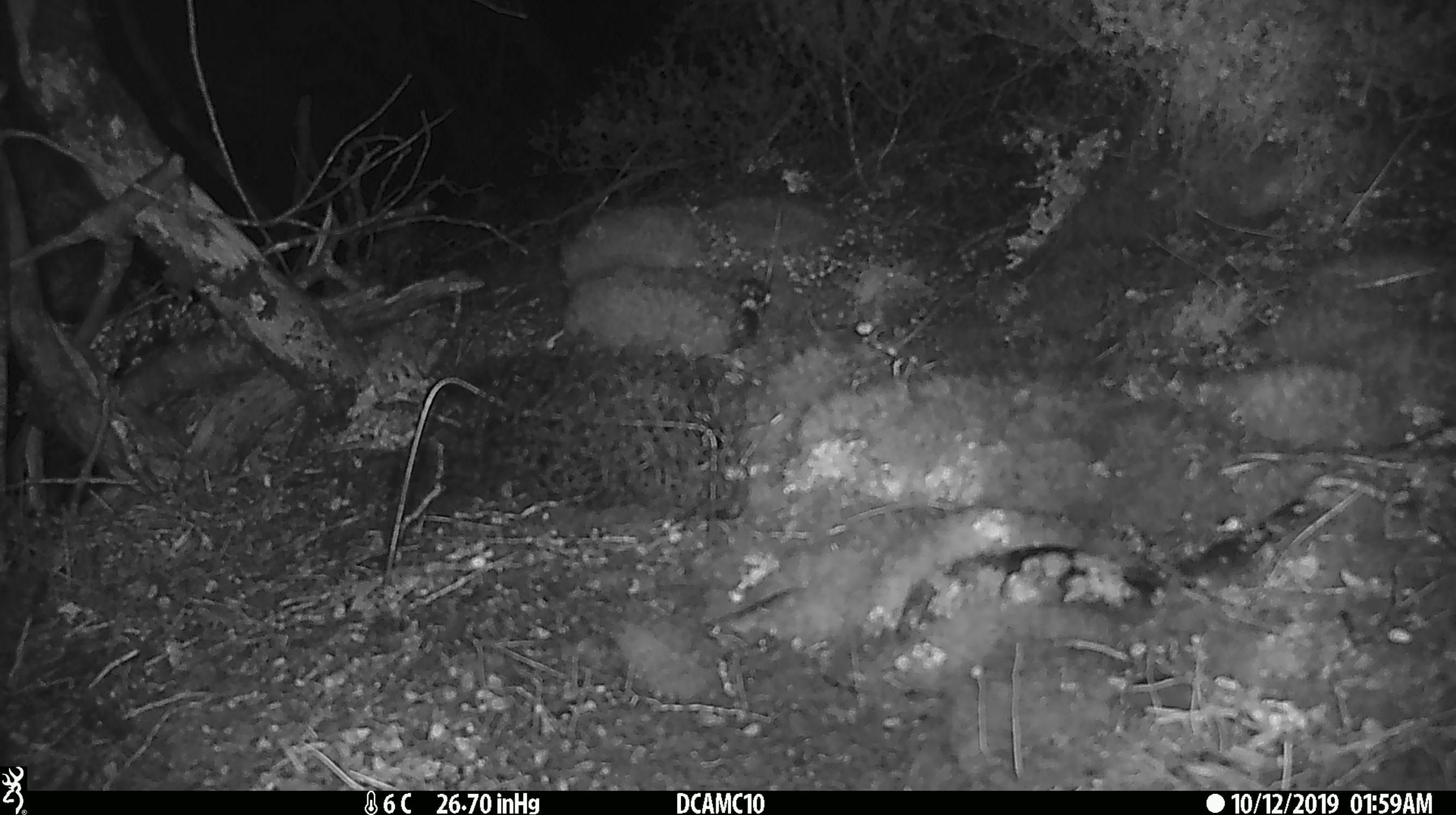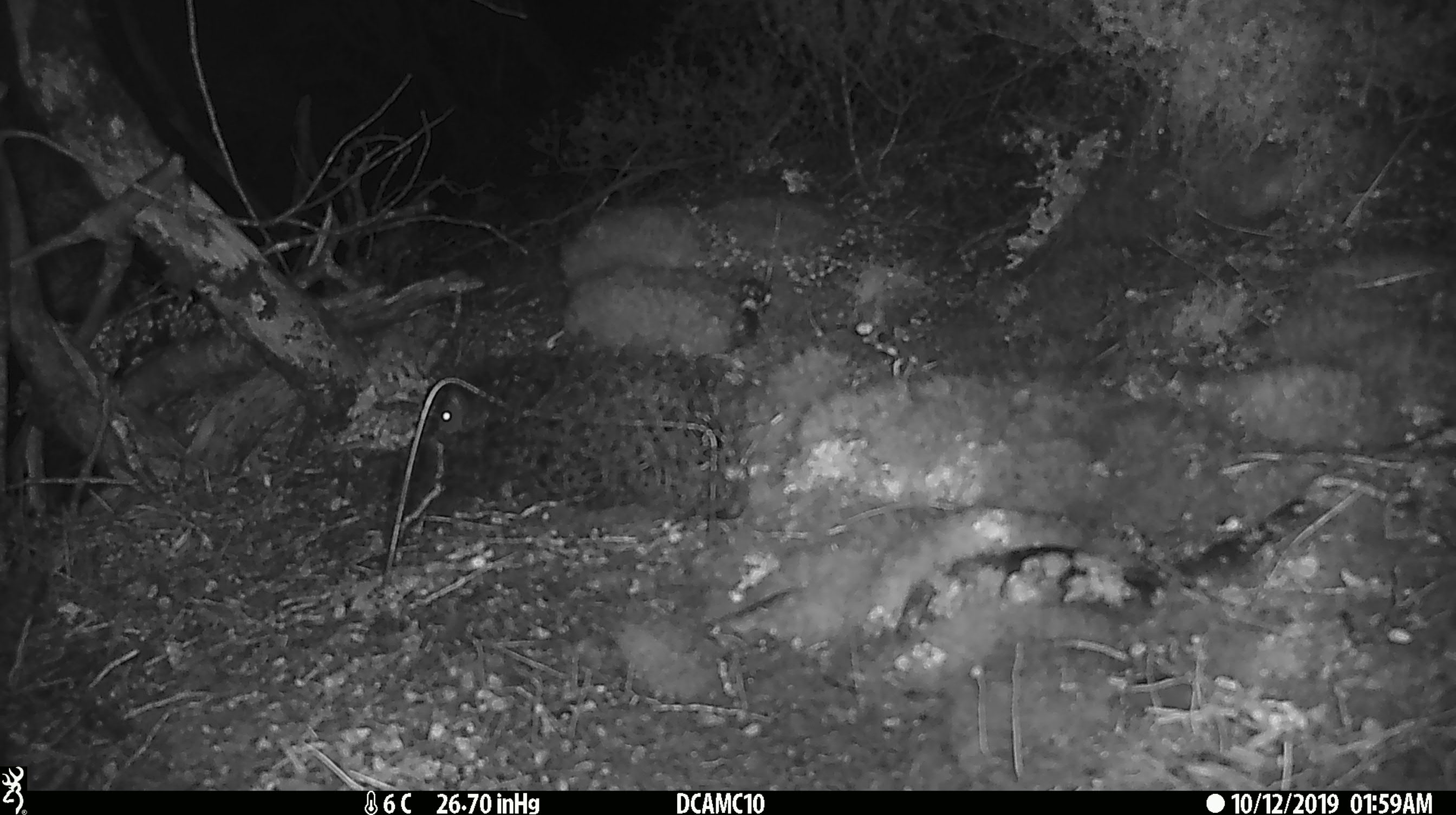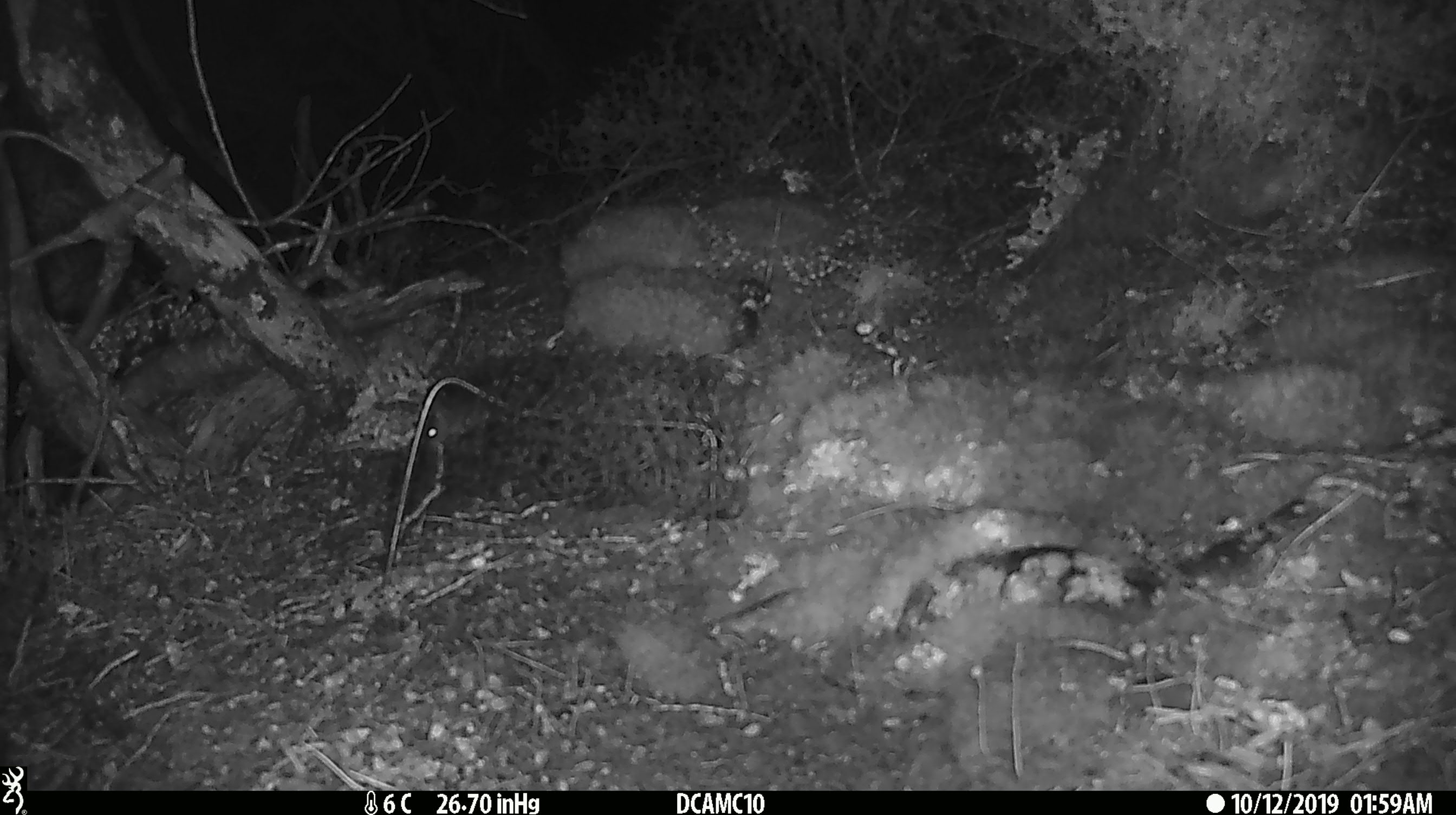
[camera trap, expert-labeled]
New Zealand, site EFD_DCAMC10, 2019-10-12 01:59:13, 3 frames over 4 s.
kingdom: Animalia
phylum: Chordata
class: Mammalia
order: Rodentia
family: Muridae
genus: Mus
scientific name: Mus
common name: mouse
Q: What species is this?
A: Mouse (Mus).